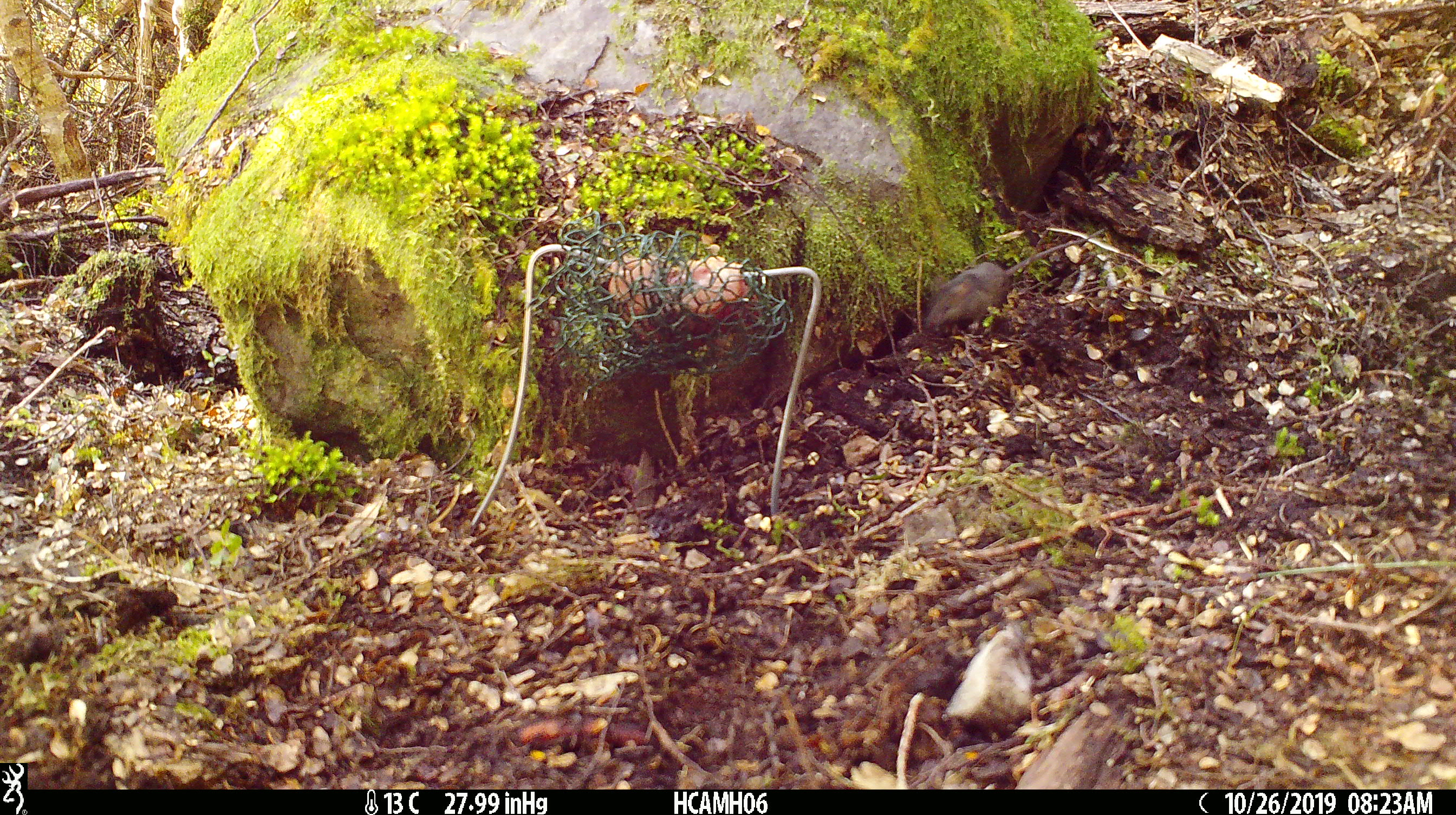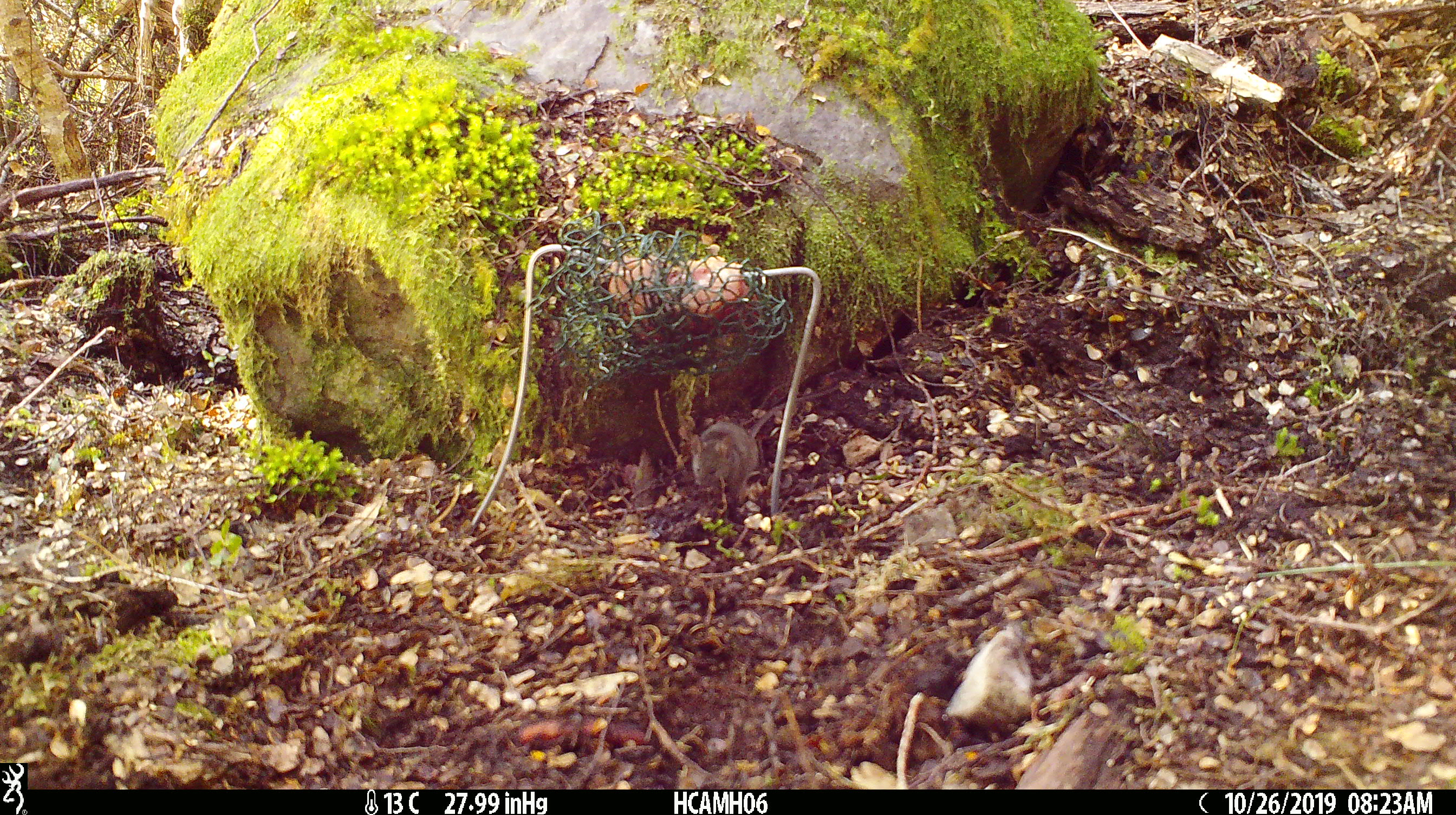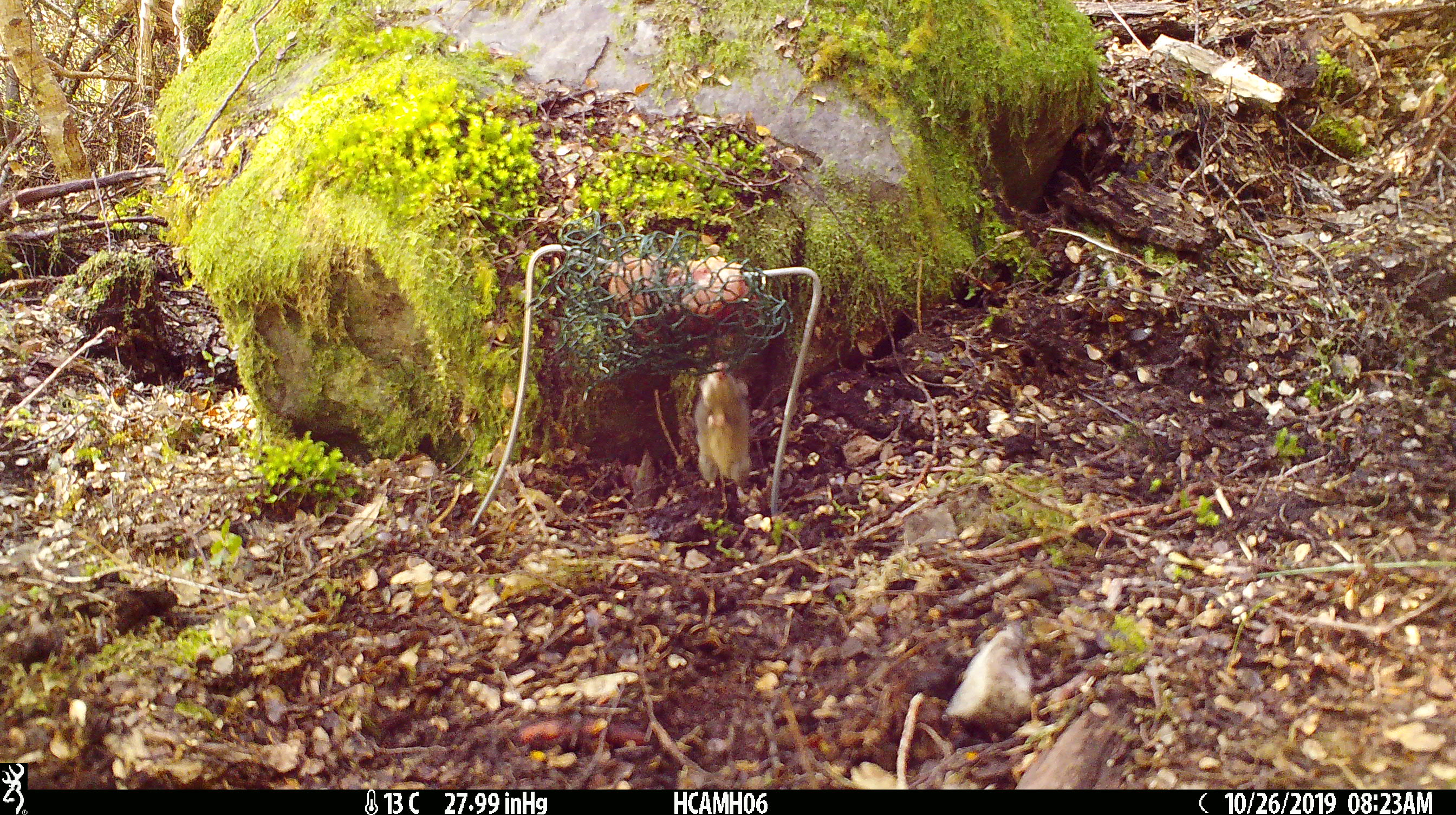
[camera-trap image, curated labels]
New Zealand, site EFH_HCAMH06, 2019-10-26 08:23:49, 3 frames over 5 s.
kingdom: Animalia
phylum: Chordata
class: Mammalia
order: Rodentia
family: Muridae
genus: Mus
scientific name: Mus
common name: mouse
Mouse (Mus).